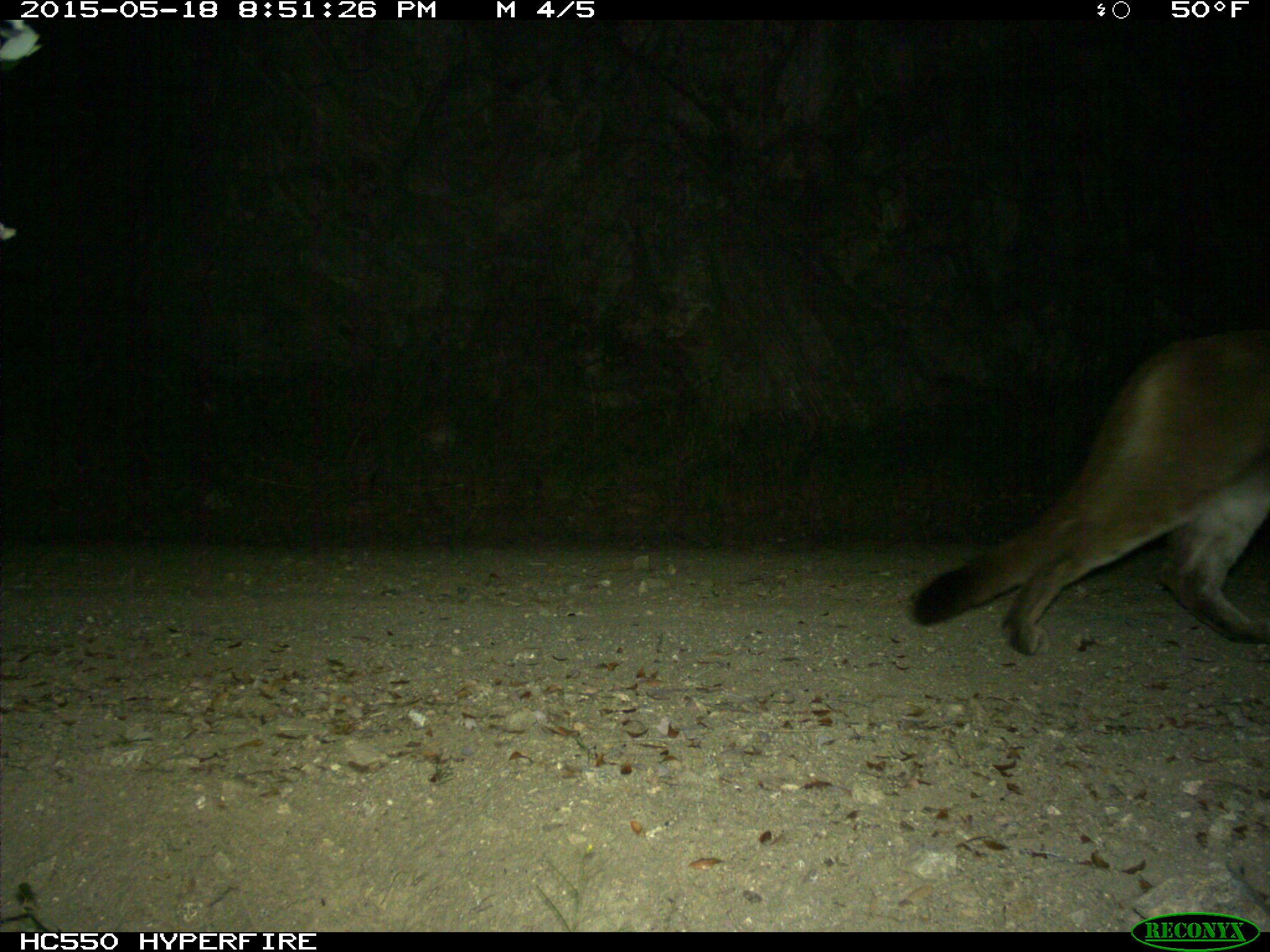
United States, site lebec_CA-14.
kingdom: Animalia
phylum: Chordata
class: Mammalia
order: Carnivora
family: Felidae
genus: Puma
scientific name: Puma concolor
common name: mountain lion